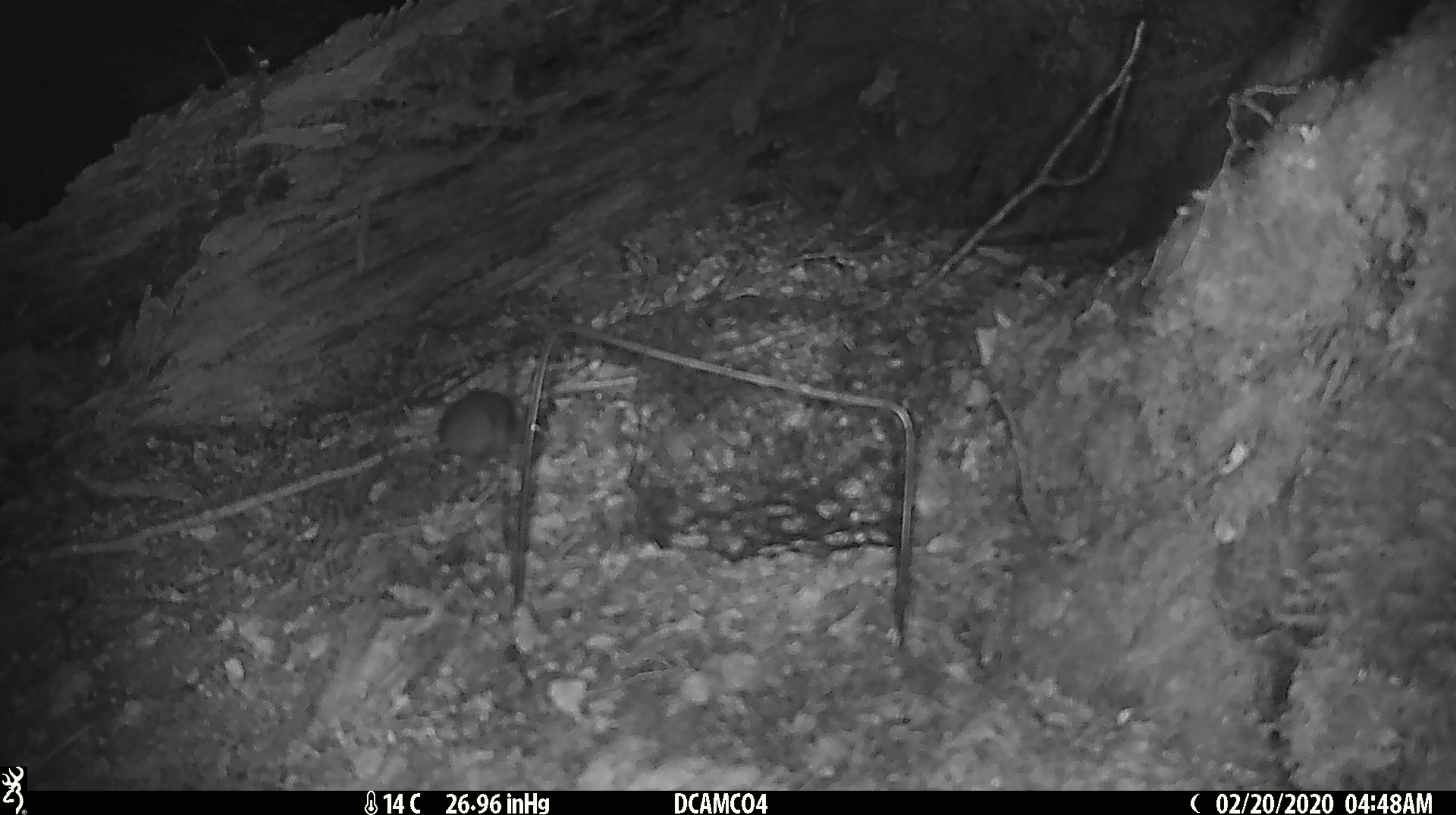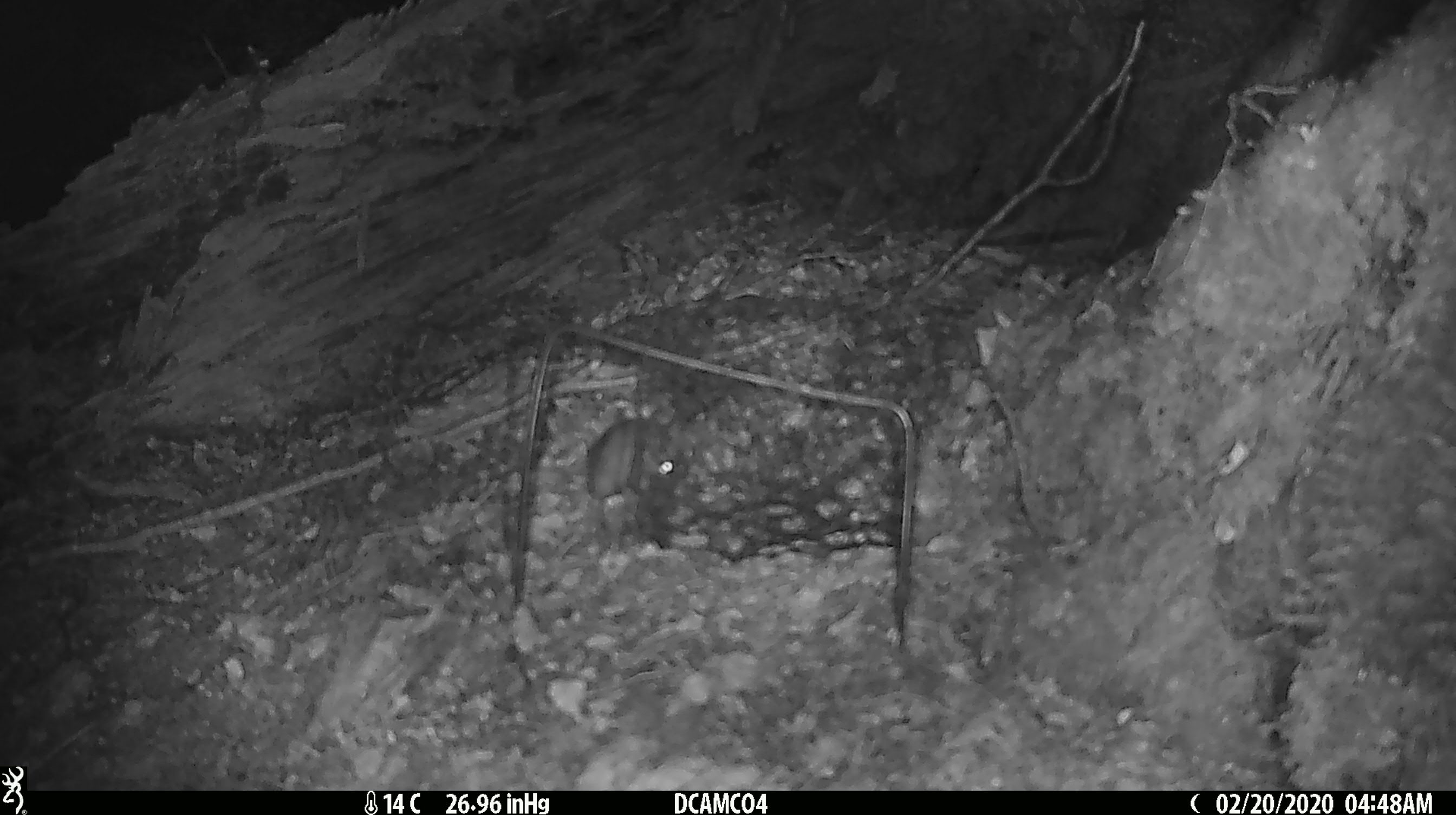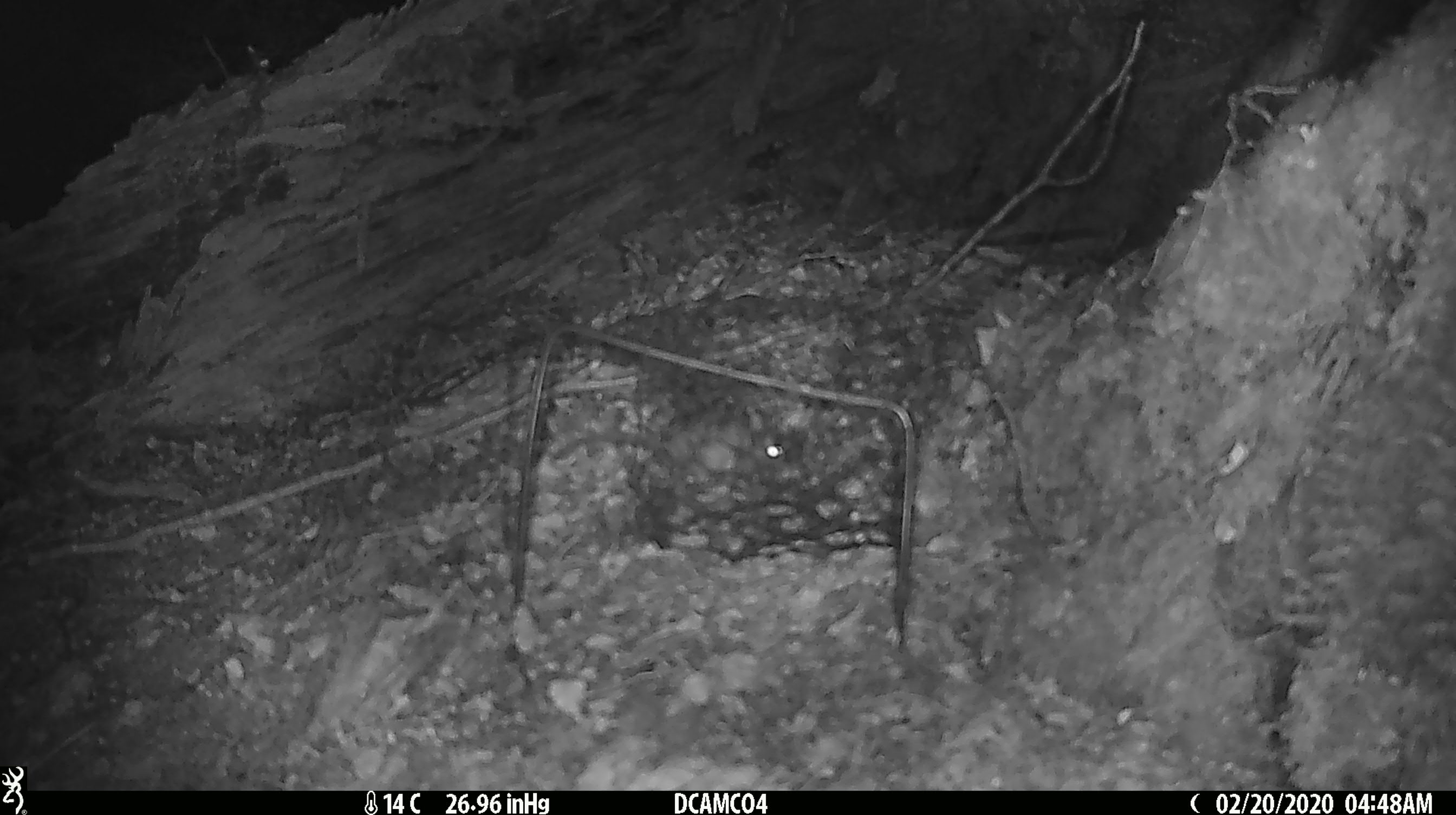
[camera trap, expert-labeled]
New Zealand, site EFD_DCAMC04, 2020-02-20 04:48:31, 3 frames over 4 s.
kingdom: Animalia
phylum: Chordata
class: Mammalia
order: Rodentia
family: Muridae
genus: Mus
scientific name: Mus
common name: mouse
Mouse (Mus).